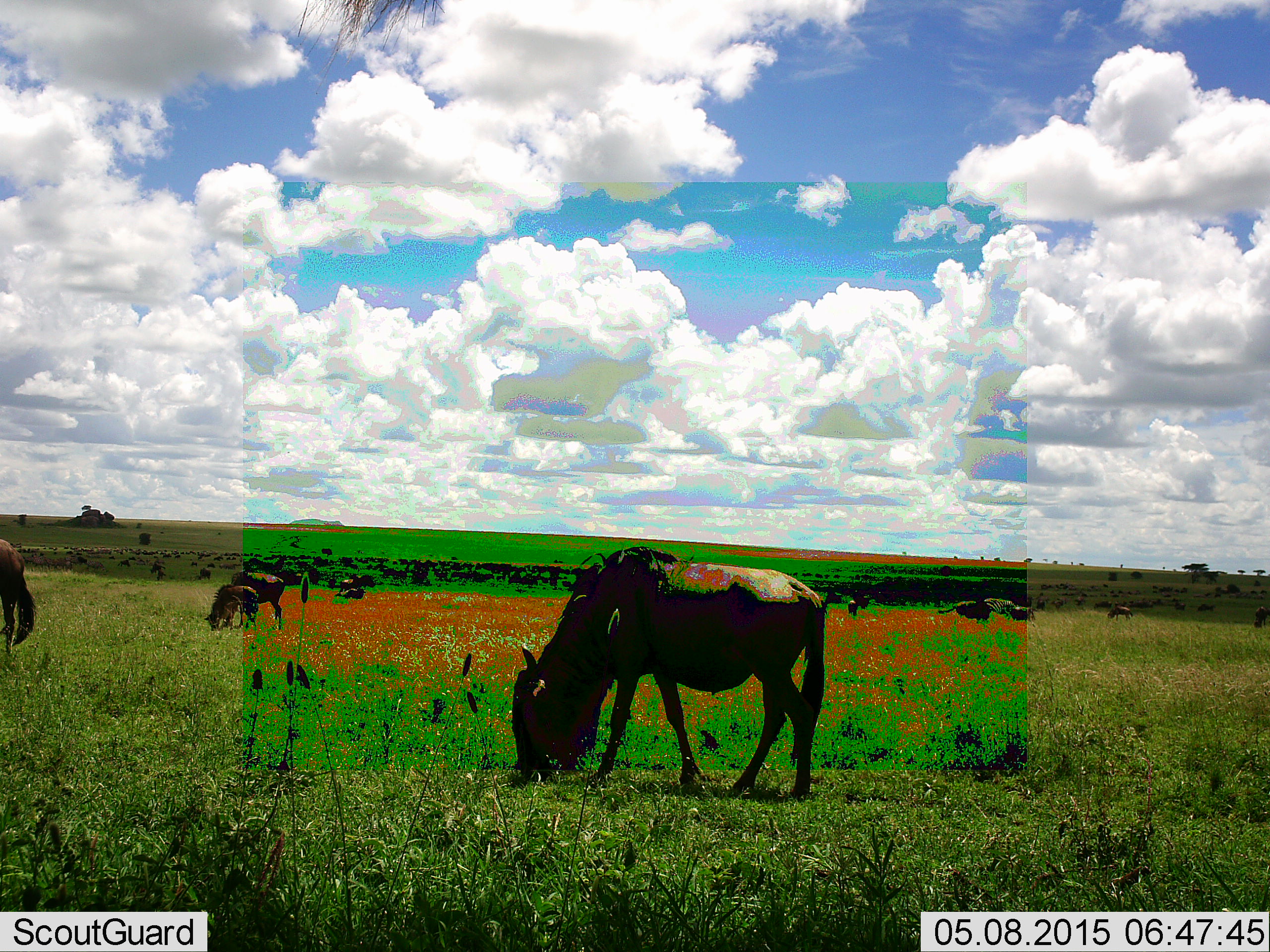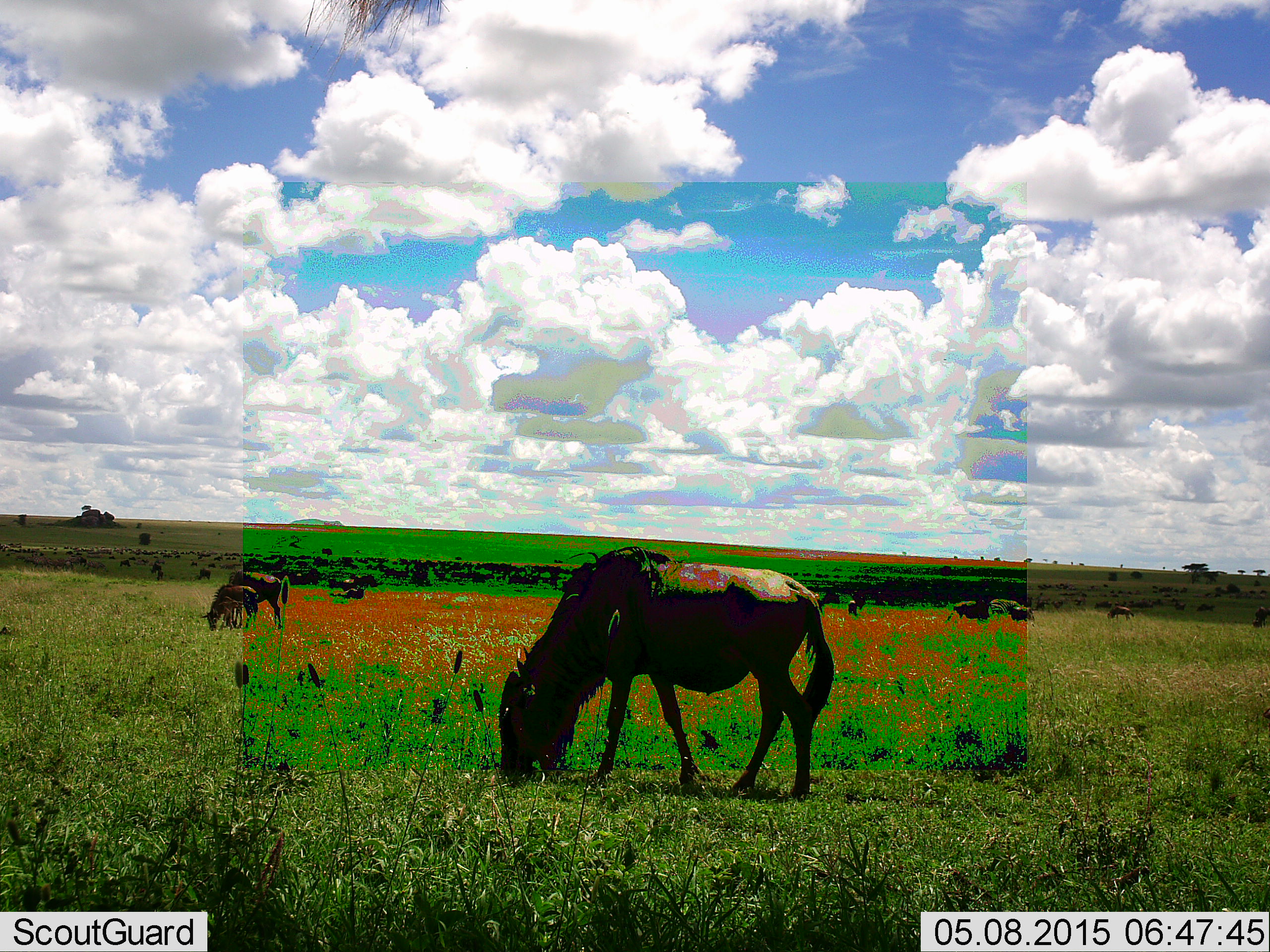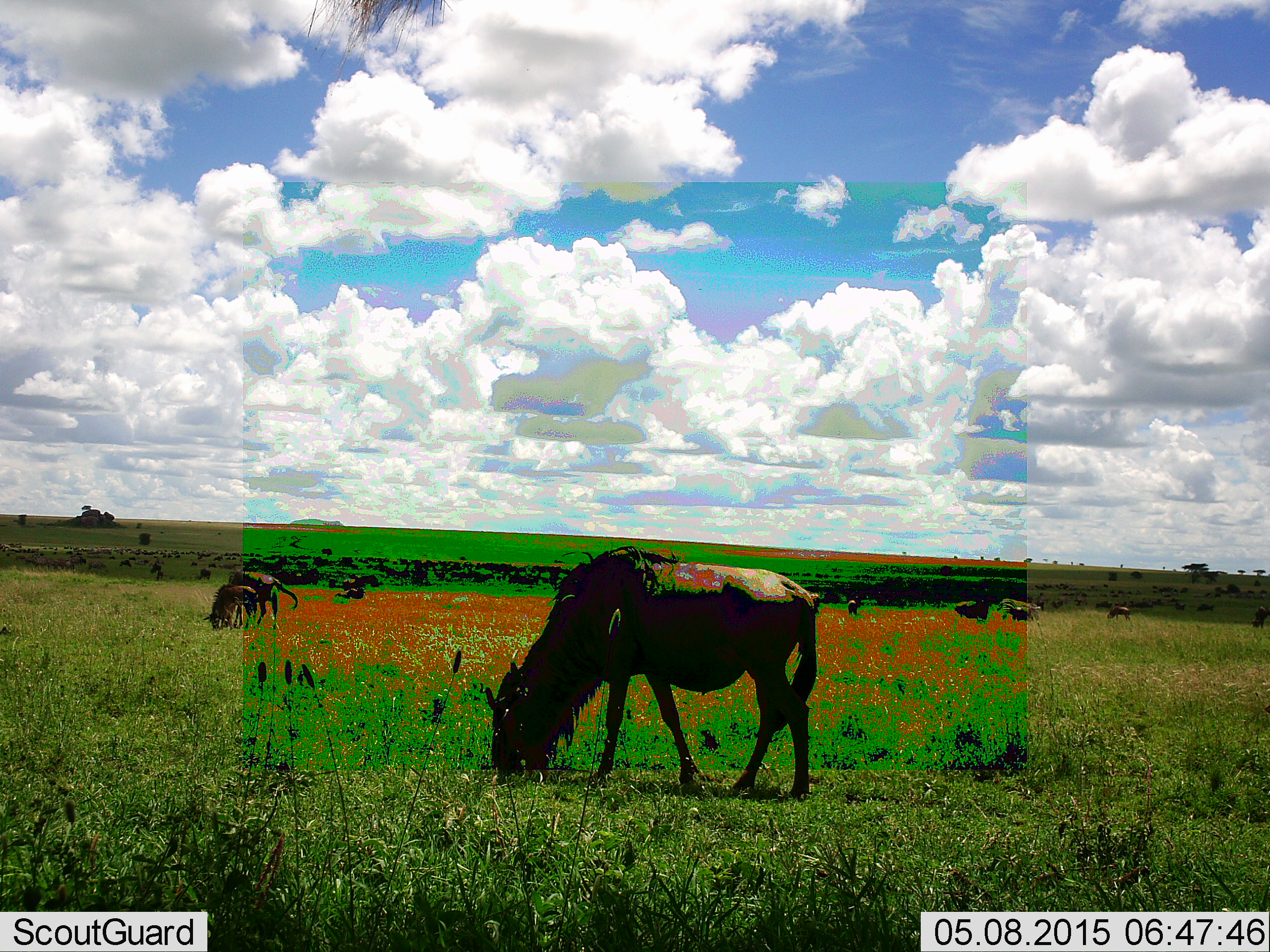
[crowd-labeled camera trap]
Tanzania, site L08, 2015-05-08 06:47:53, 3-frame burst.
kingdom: Animalia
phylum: Chordata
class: Mammalia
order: Artiodactyla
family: Bovidae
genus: Connochaetes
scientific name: Connochaetes taurinus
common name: blue wildebeest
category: wildebeest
Wildebeest (blue wildebeest) (Connochaetes taurinus), count 5. Behavior (volunteer vote fractions): standing 40%, resting 0%, moving 10%, interacting 0%. Young present (vote fraction): 60%. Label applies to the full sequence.